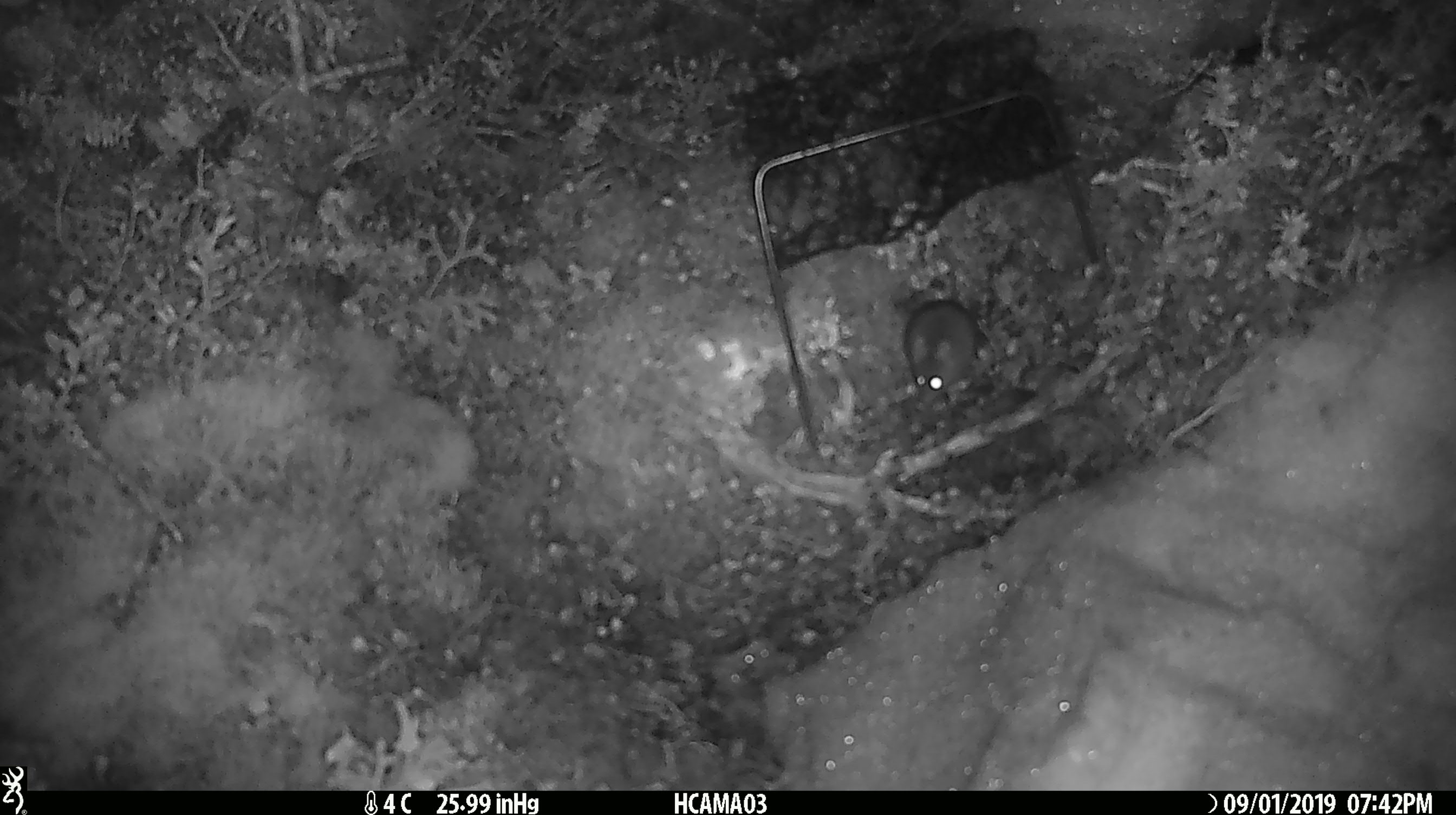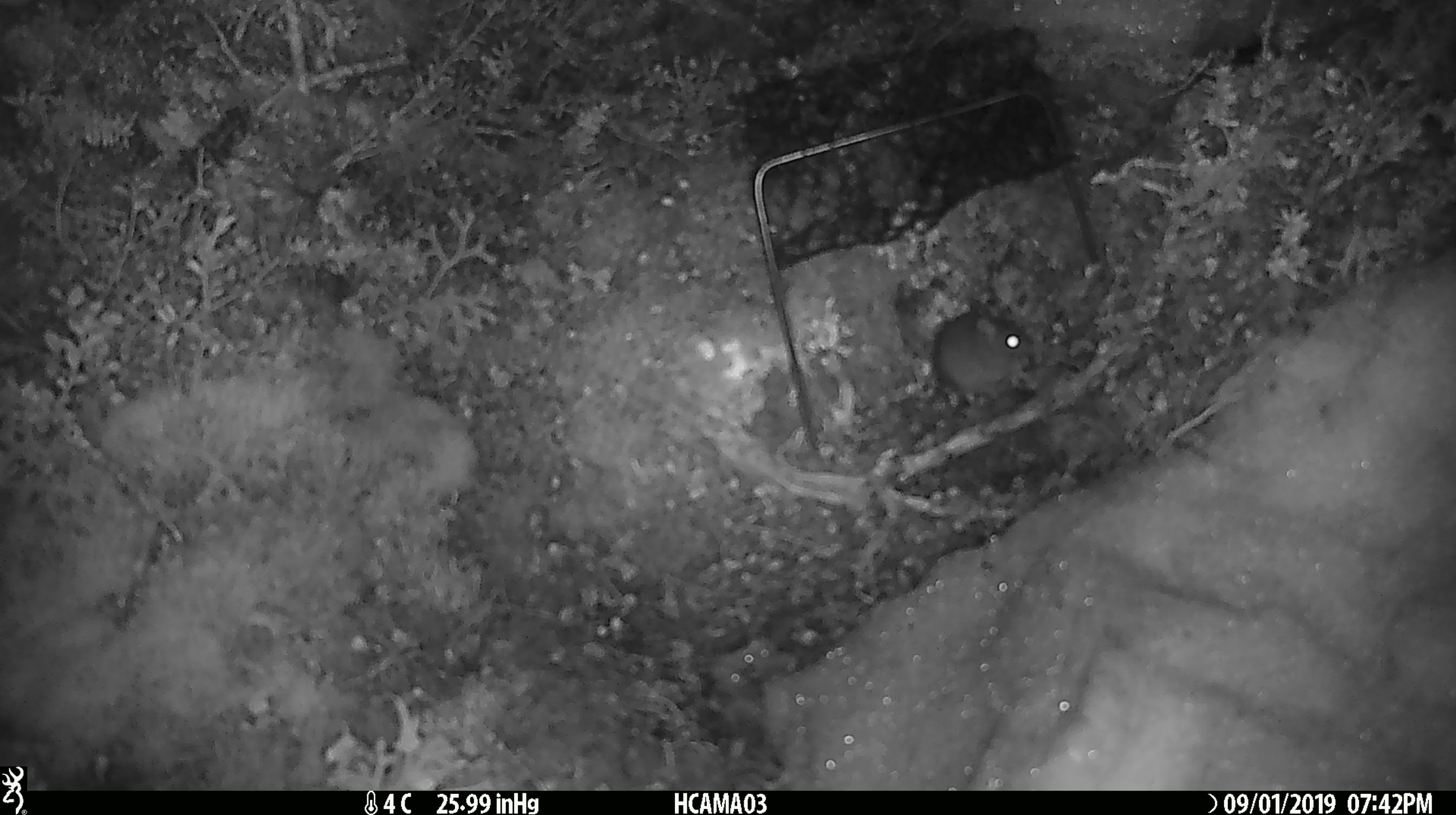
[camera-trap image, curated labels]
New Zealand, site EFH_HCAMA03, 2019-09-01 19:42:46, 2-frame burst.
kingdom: Animalia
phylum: Chordata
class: Mammalia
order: Rodentia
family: Muridae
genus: Mus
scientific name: Mus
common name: mouse